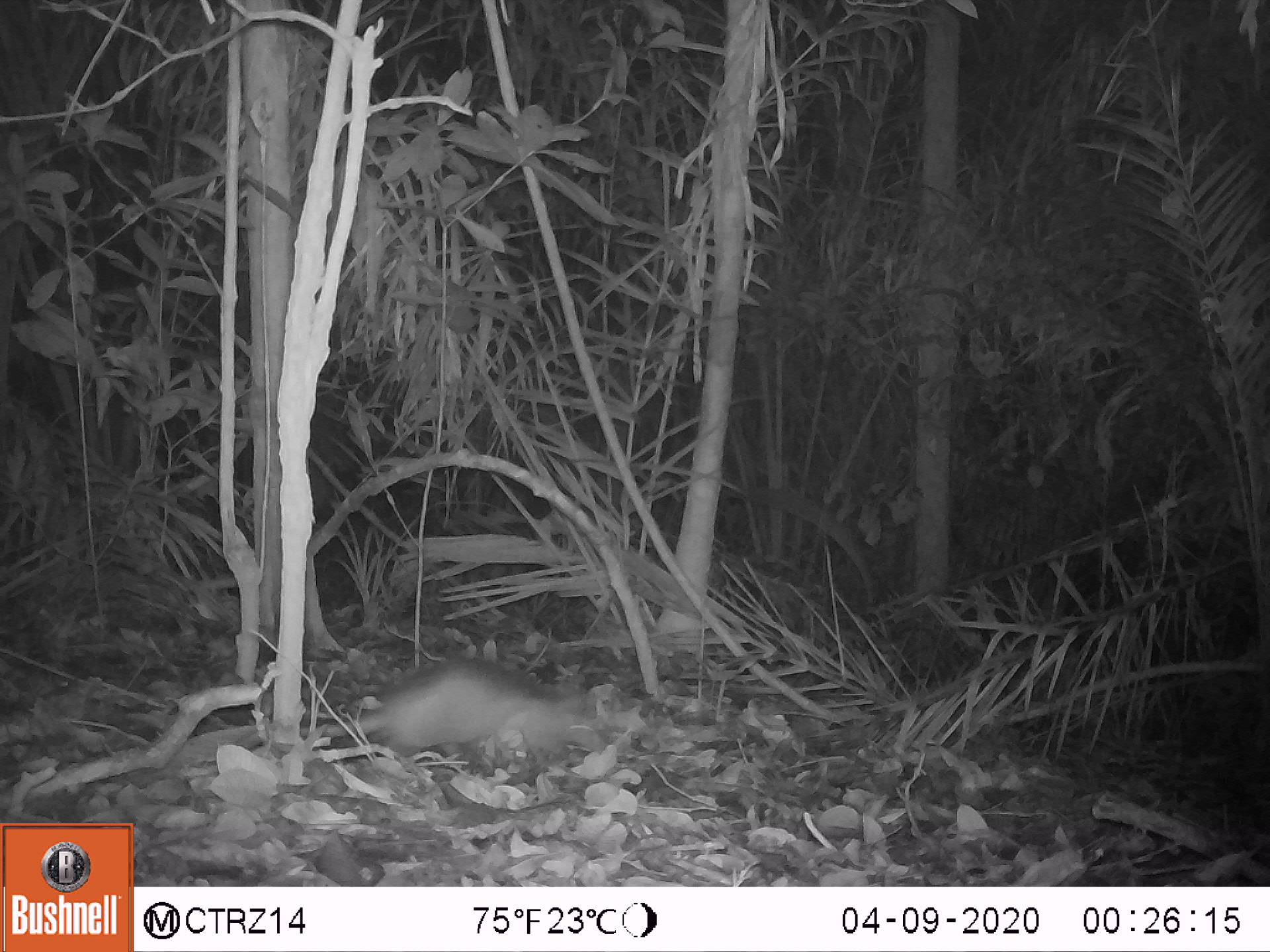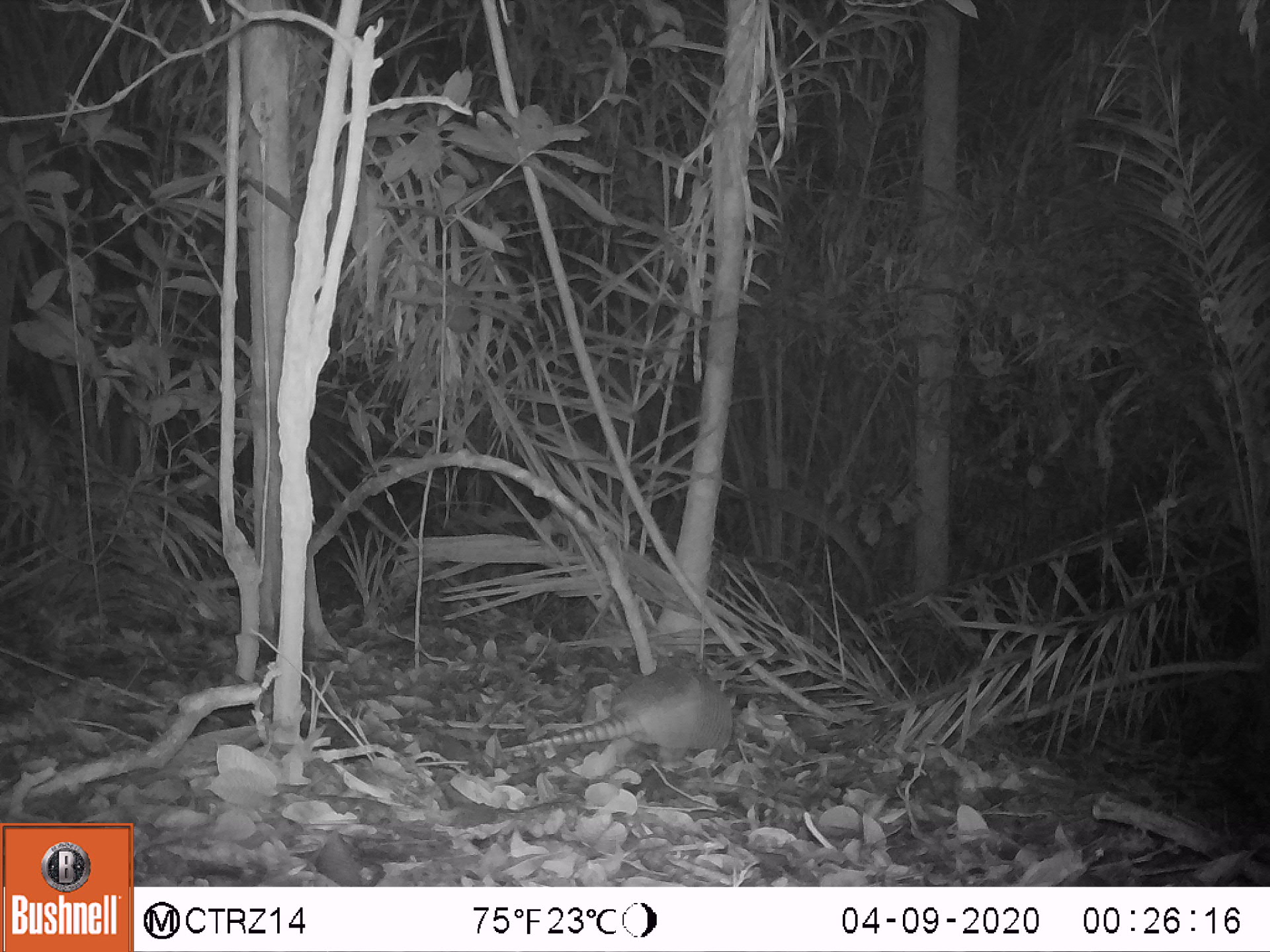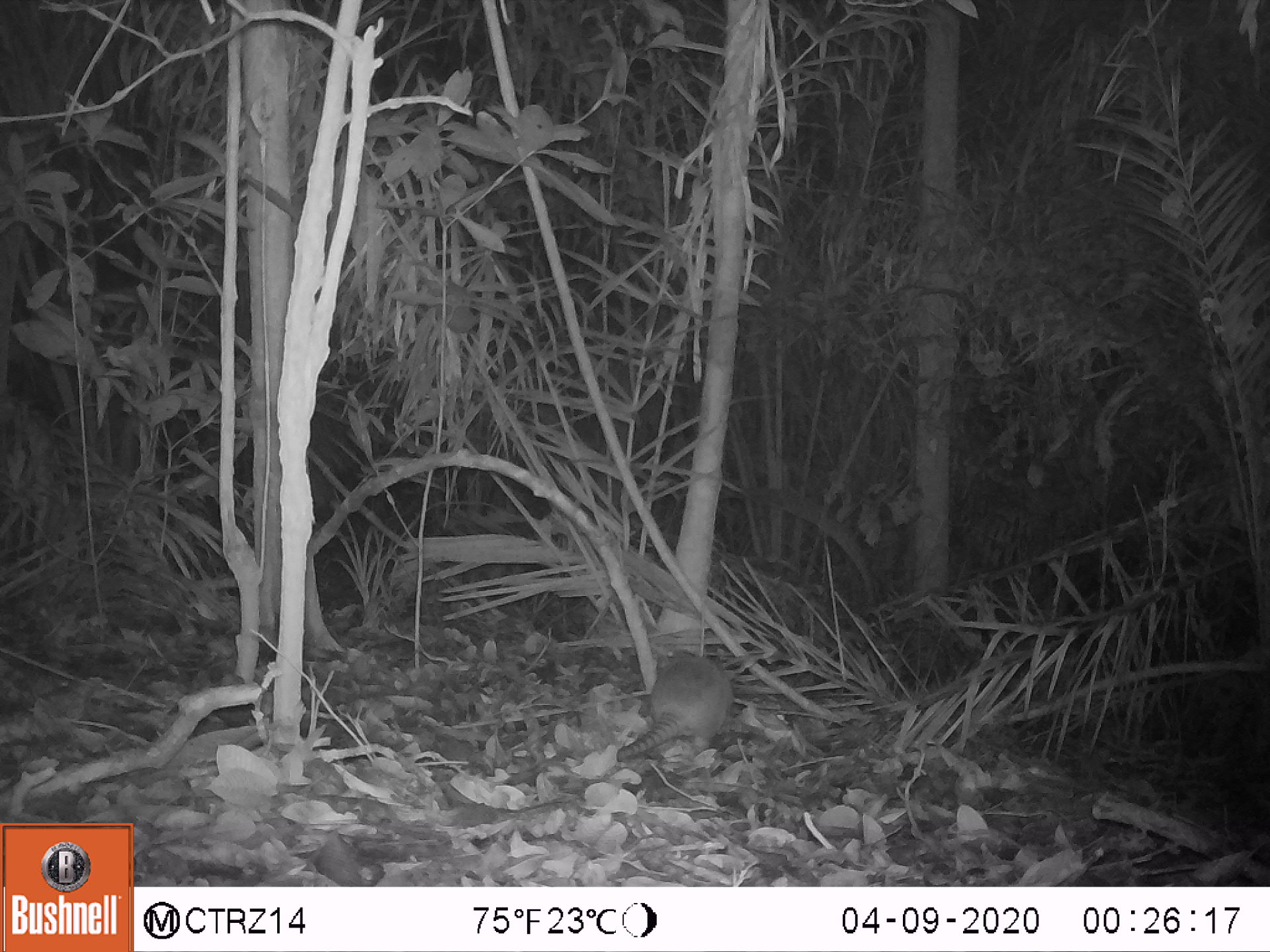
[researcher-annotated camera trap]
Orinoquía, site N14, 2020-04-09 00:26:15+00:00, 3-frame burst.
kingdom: Animalia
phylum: Chordata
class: Mammalia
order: Cingulata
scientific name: Cingulata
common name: armadillo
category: unknown armadillo